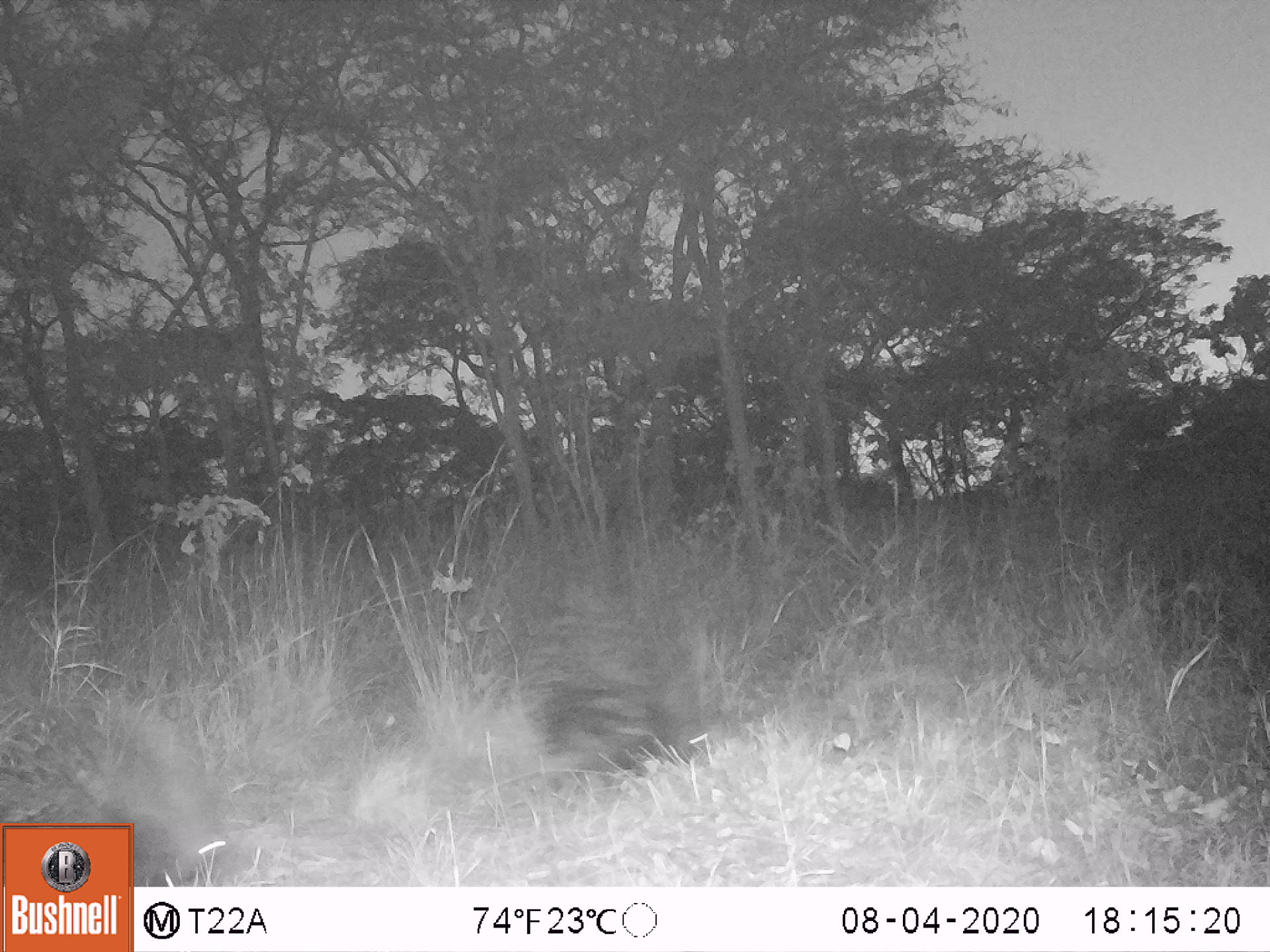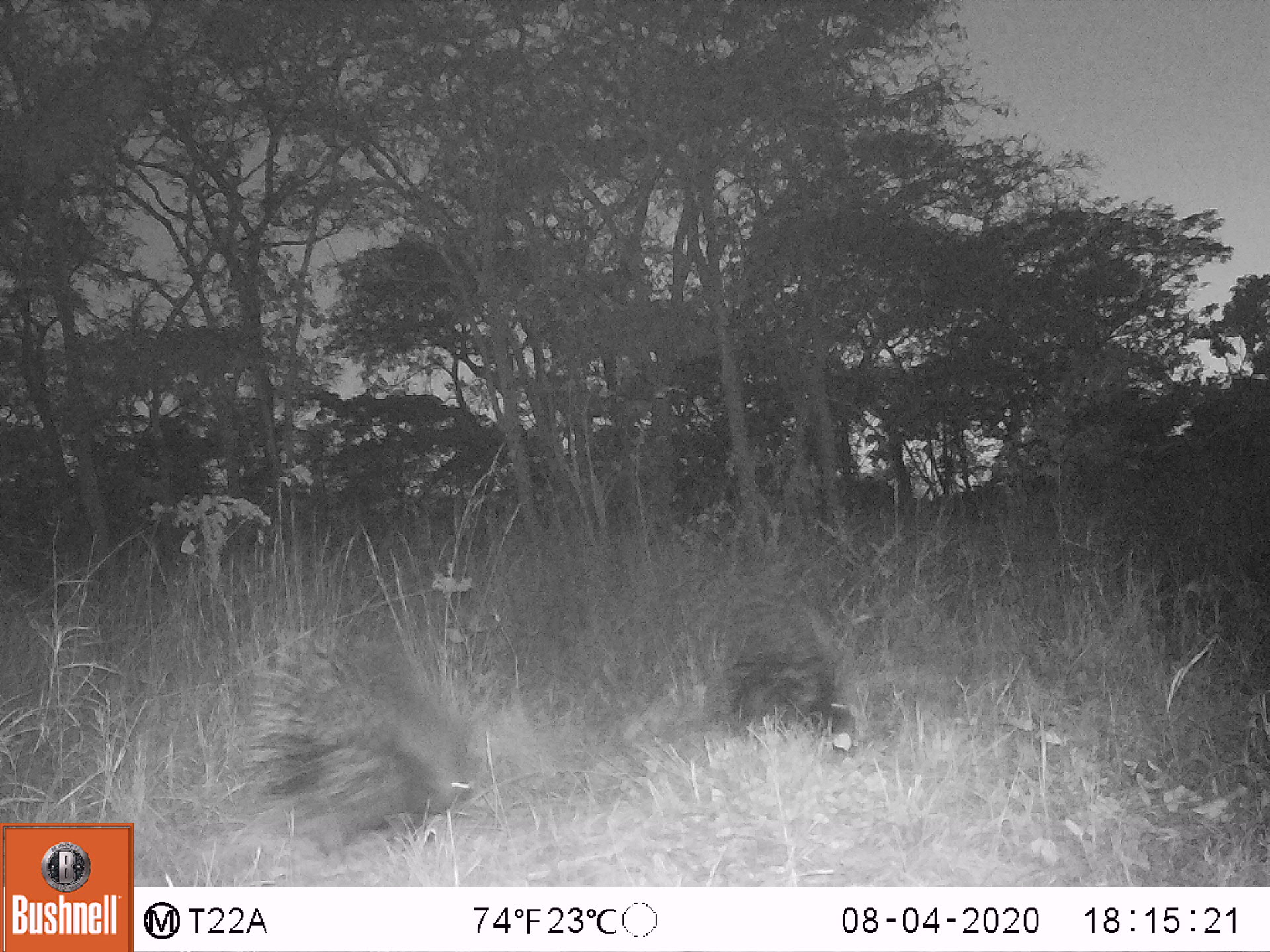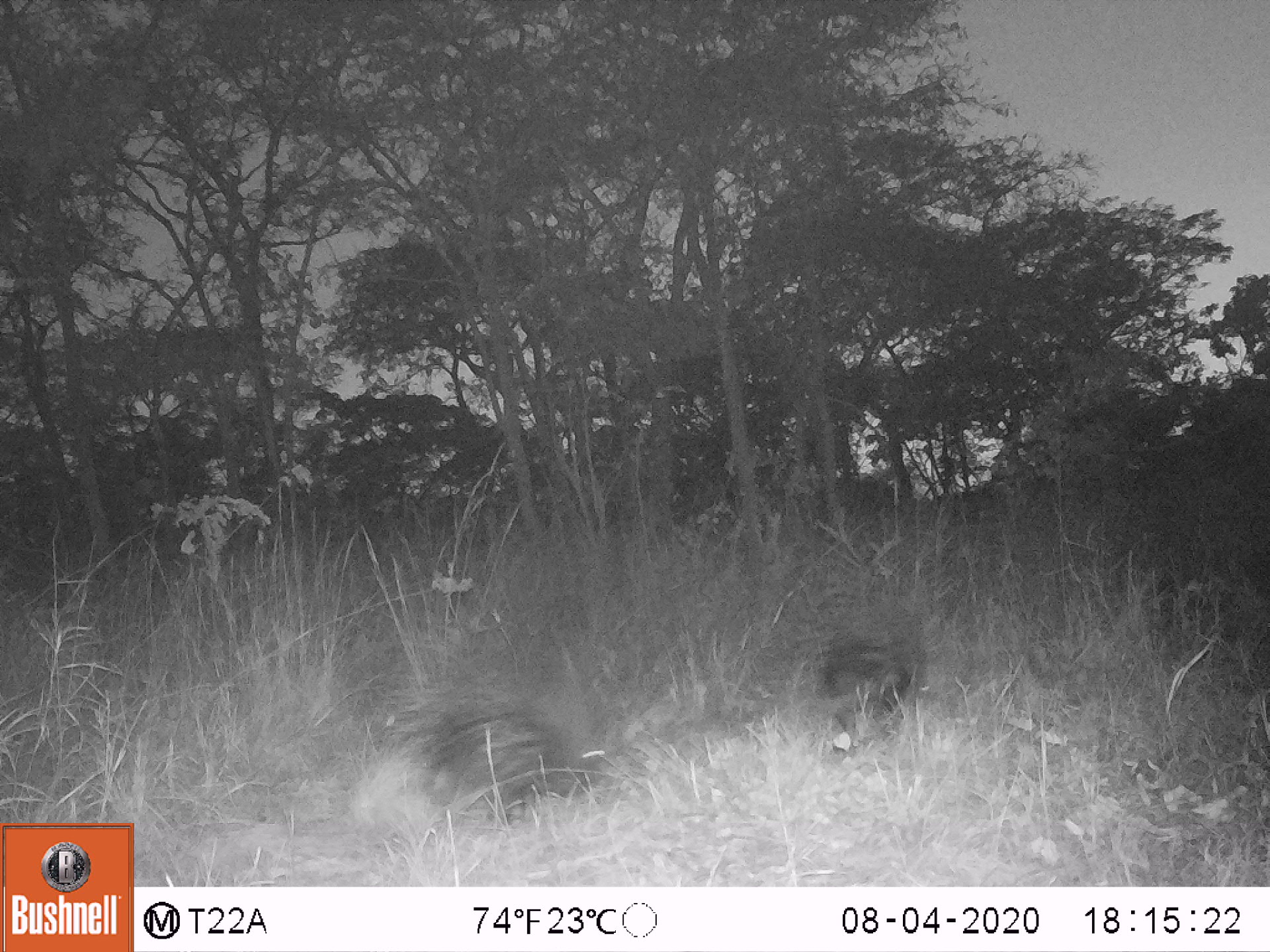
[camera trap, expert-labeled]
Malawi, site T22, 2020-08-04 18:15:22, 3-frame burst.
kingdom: Animalia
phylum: Chordata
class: Mammalia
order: Rodentia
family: Hystricidae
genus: Hystrix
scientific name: Hystrix africaeaustralis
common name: cape porcupine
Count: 2.